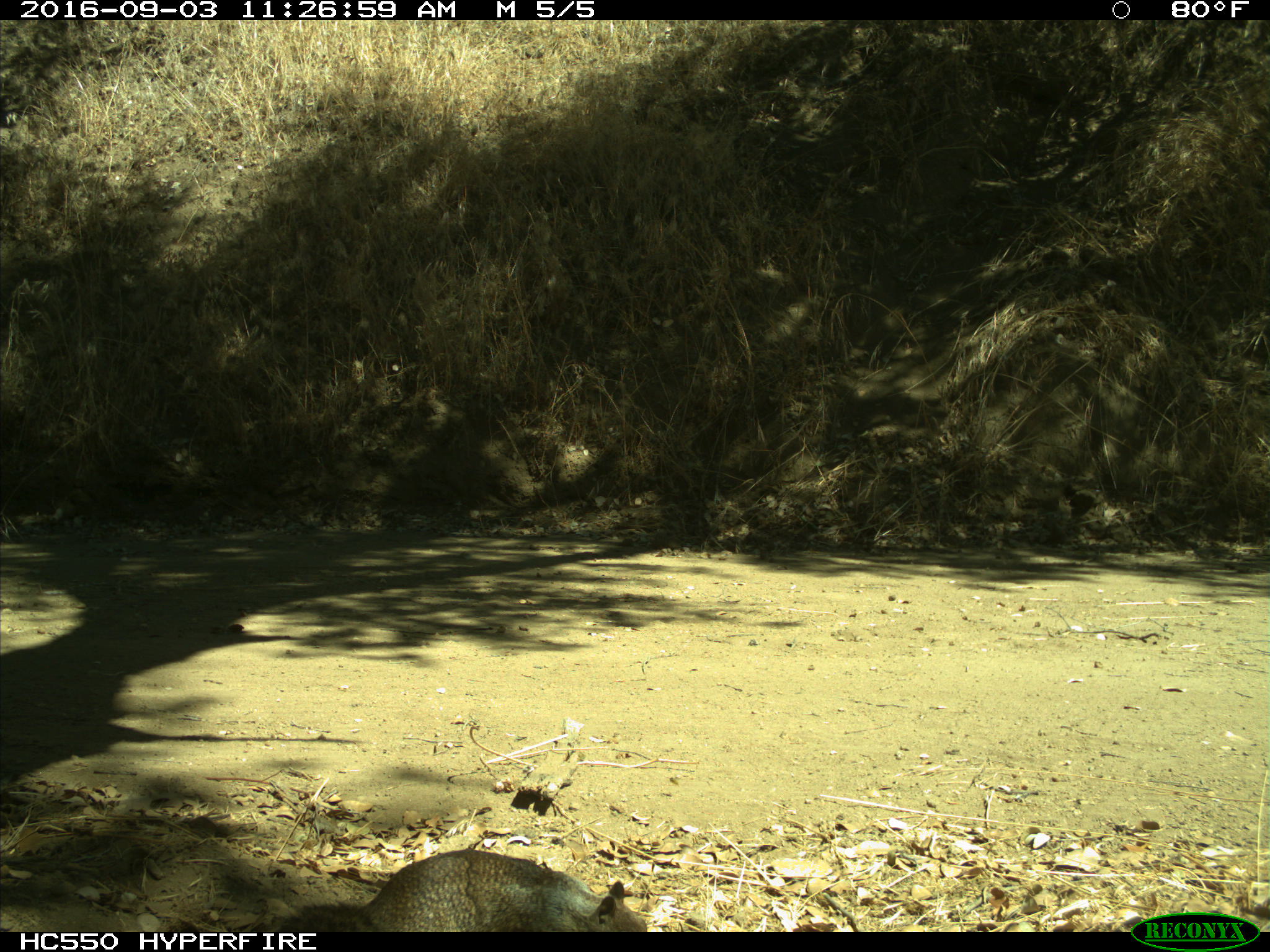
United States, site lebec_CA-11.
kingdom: Animalia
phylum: Chordata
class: Mammalia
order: Rodentia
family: Sciuridae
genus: Otospermophilus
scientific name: Otospermophilus beecheyi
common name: california ground squirrel